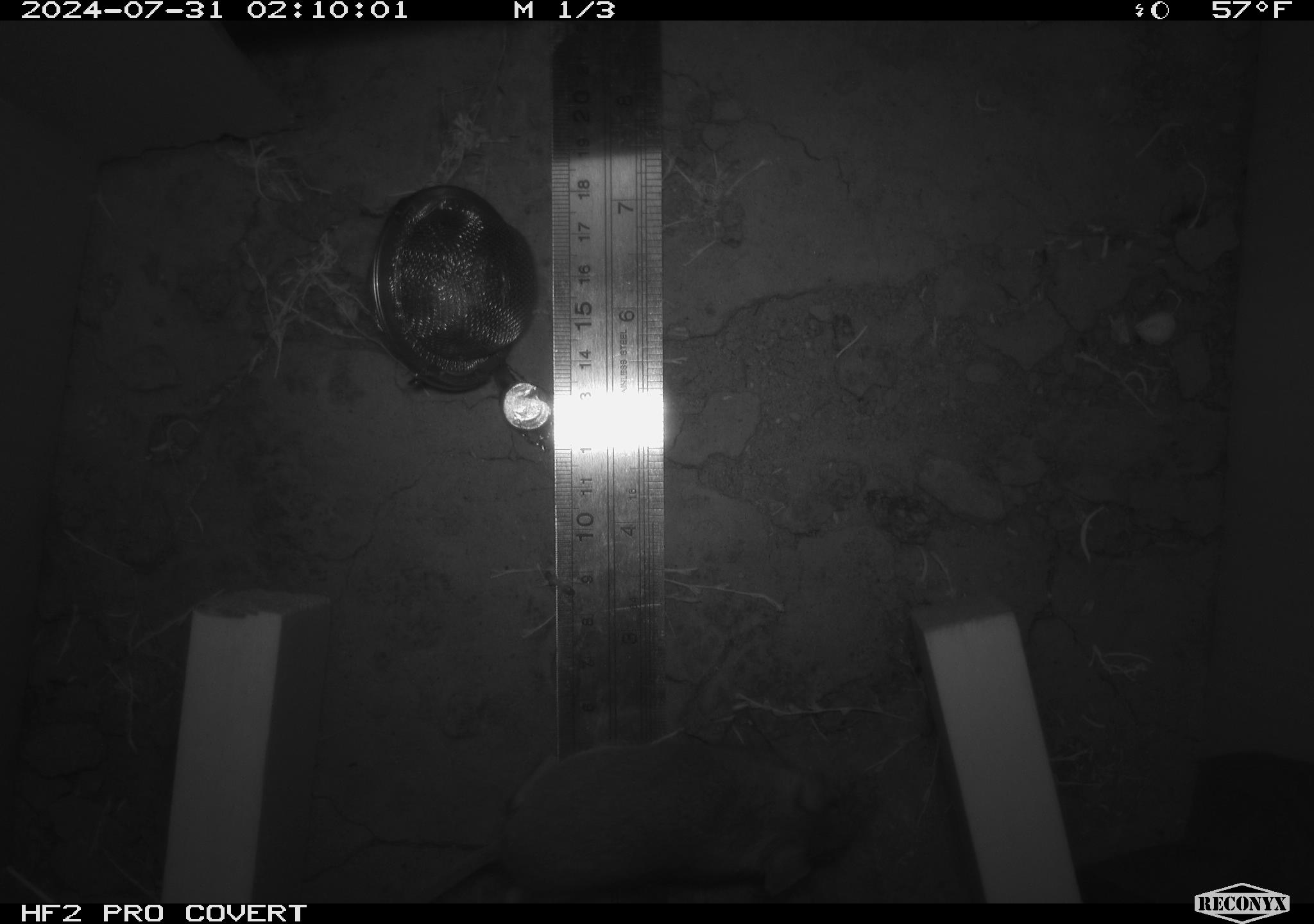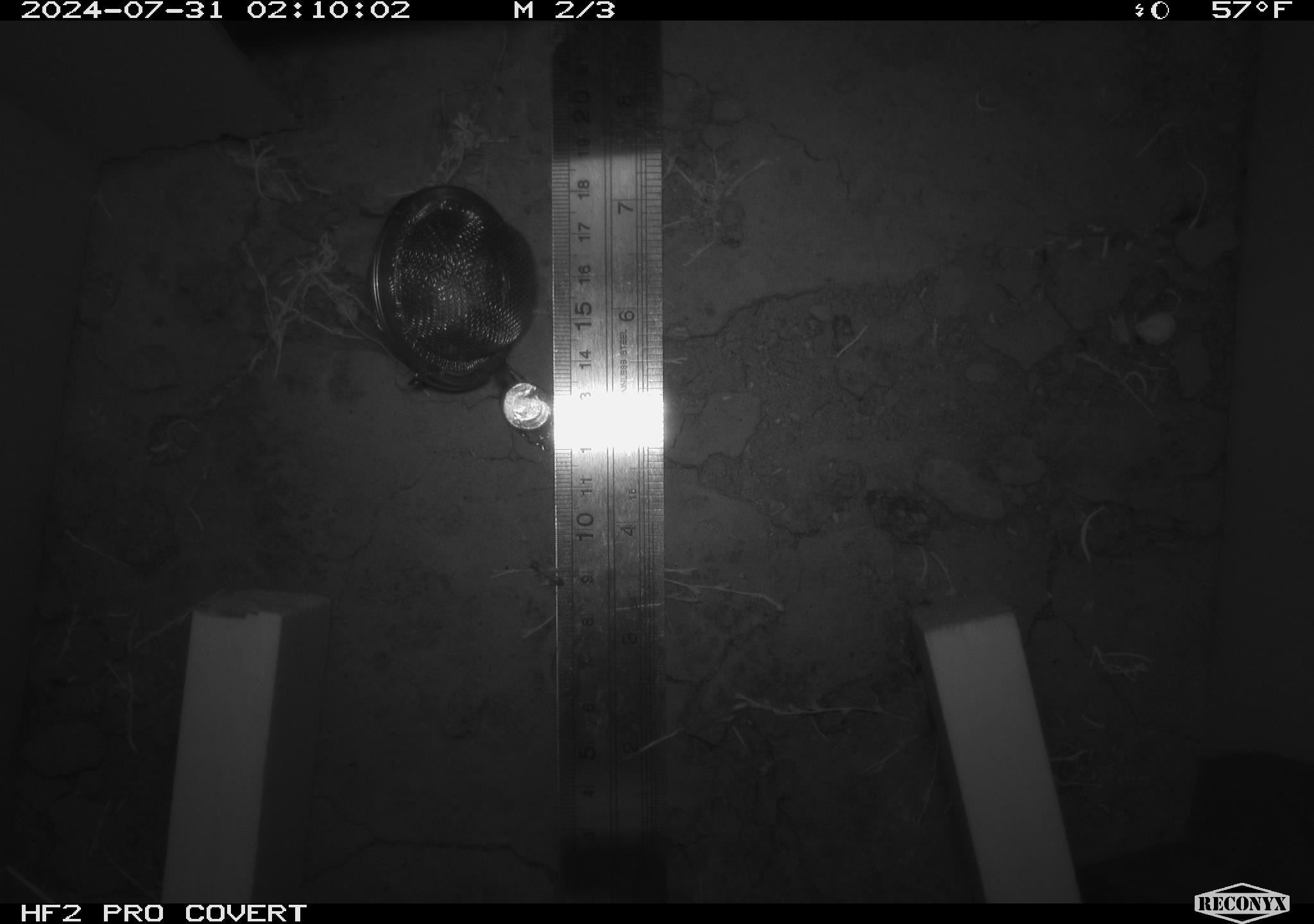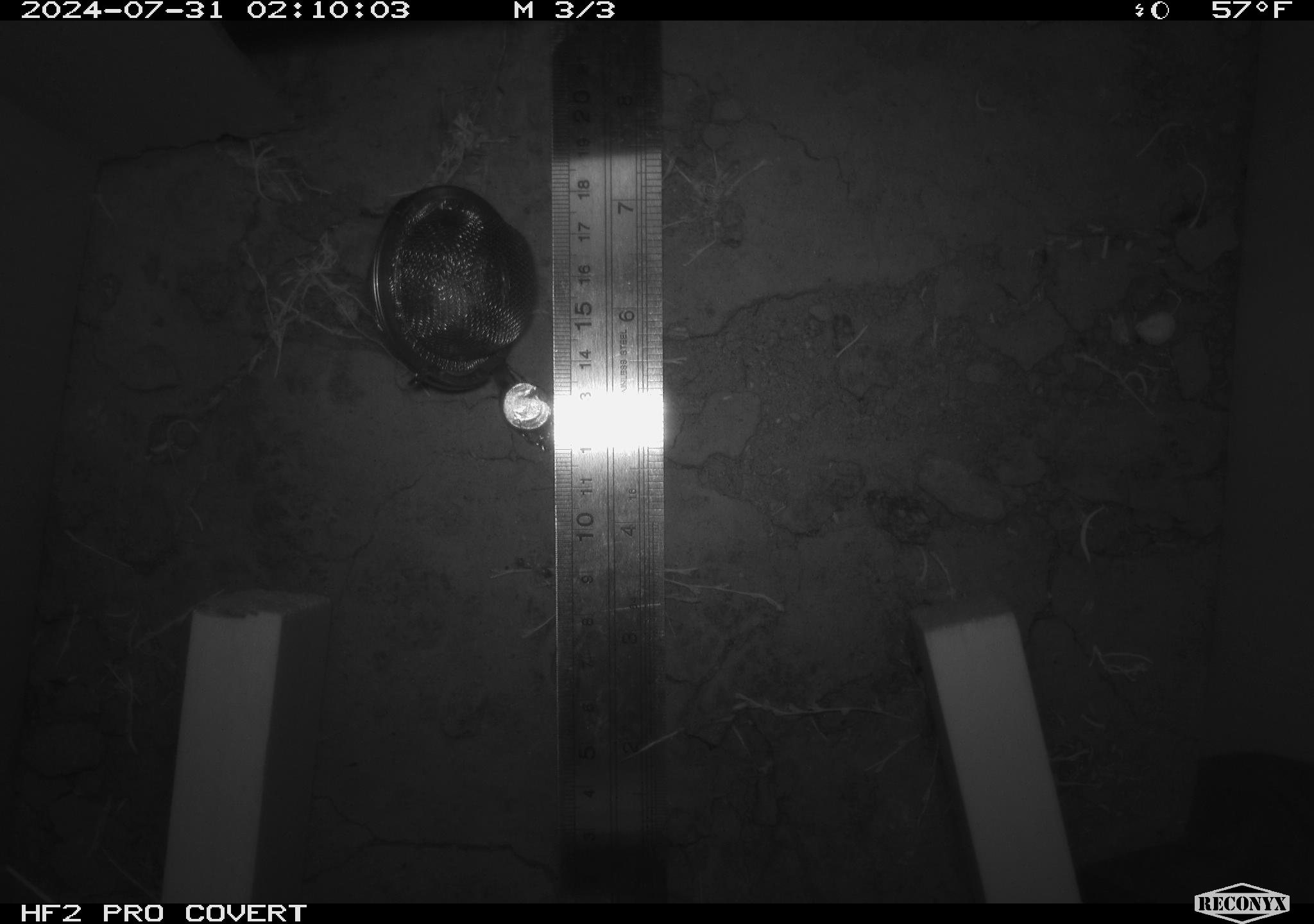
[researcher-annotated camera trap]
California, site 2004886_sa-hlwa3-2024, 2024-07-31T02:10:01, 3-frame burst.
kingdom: Animalia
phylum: Chordata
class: Mammalia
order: Rodentia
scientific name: Rodentia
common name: mouse species